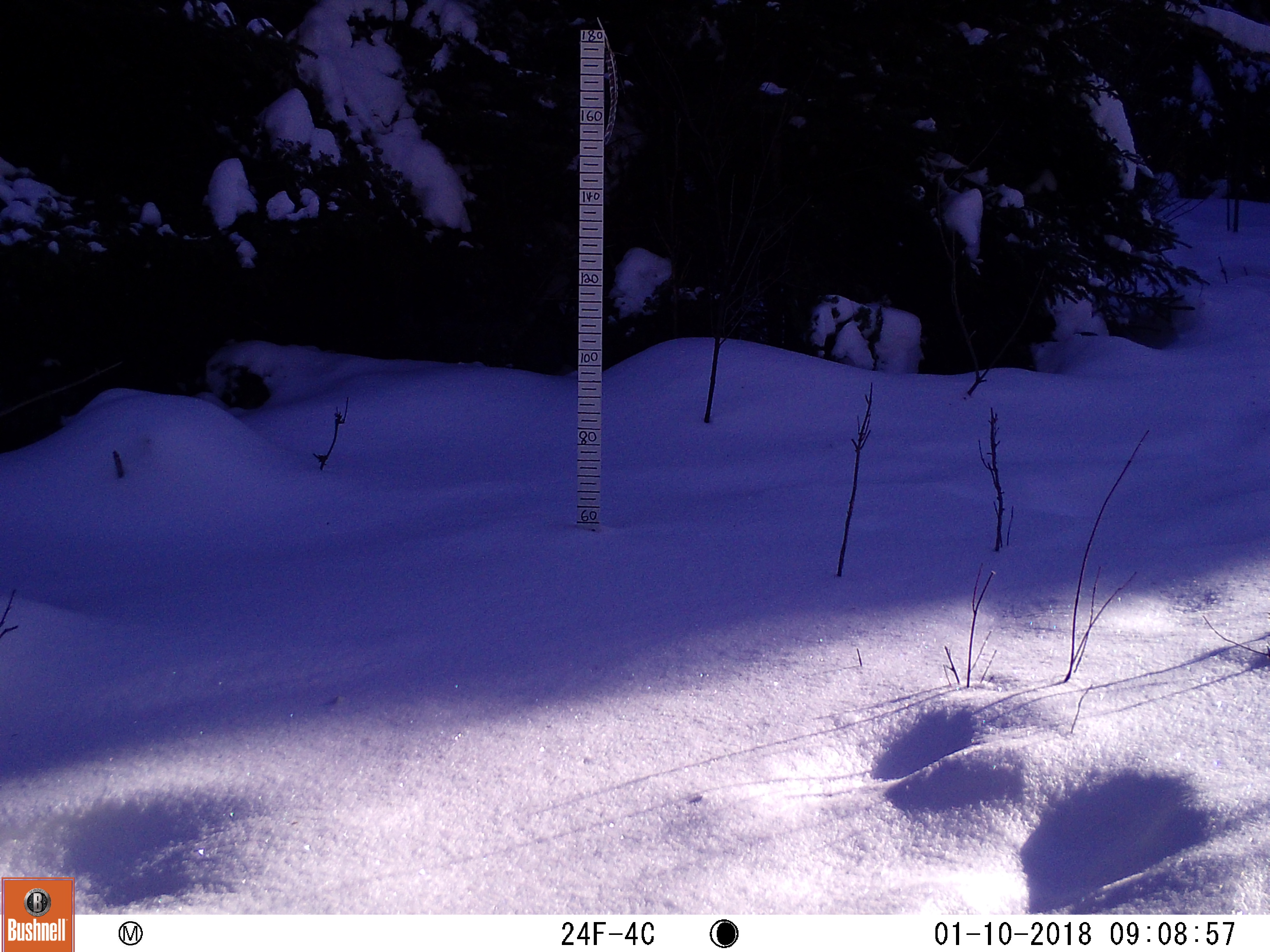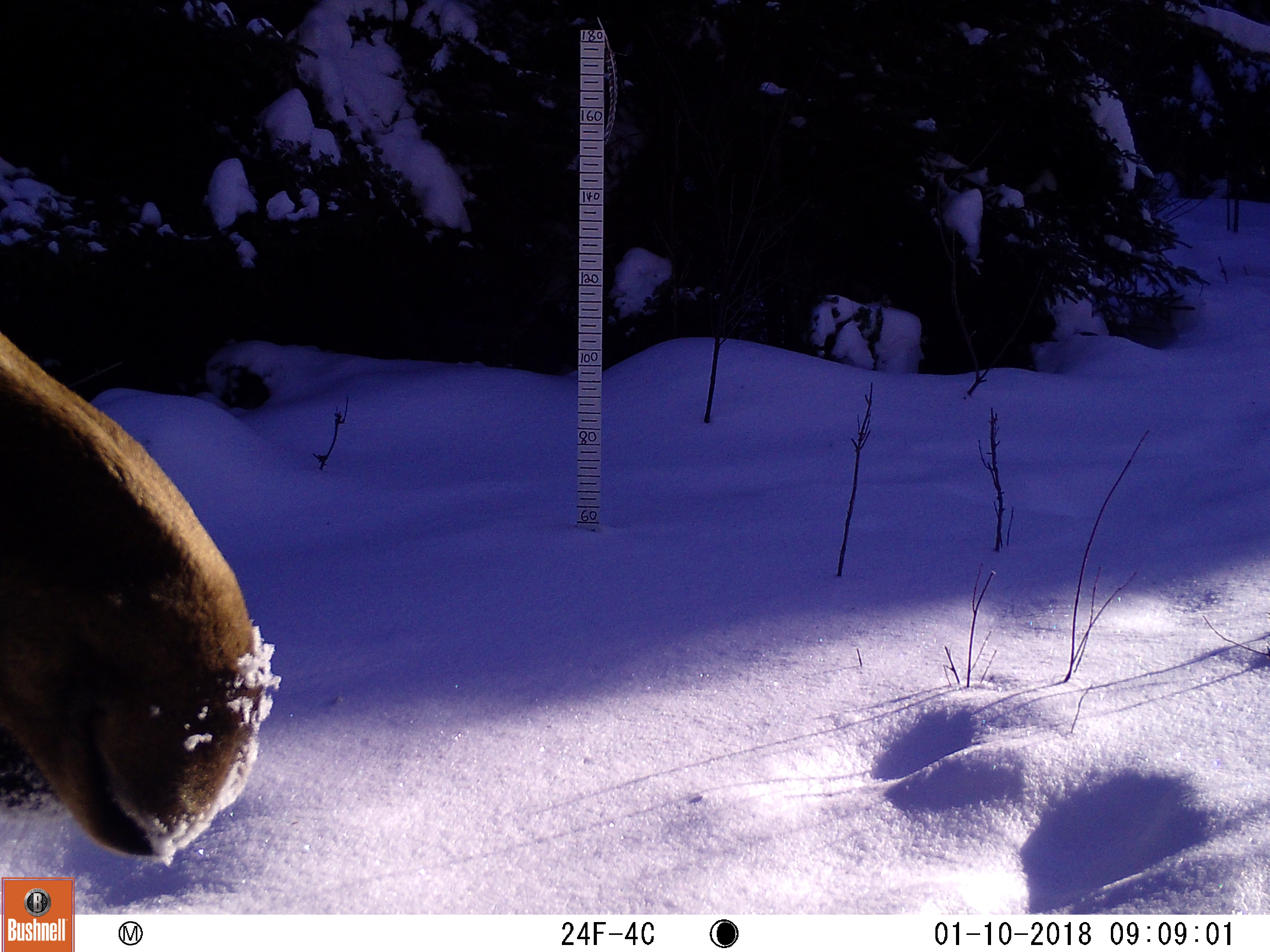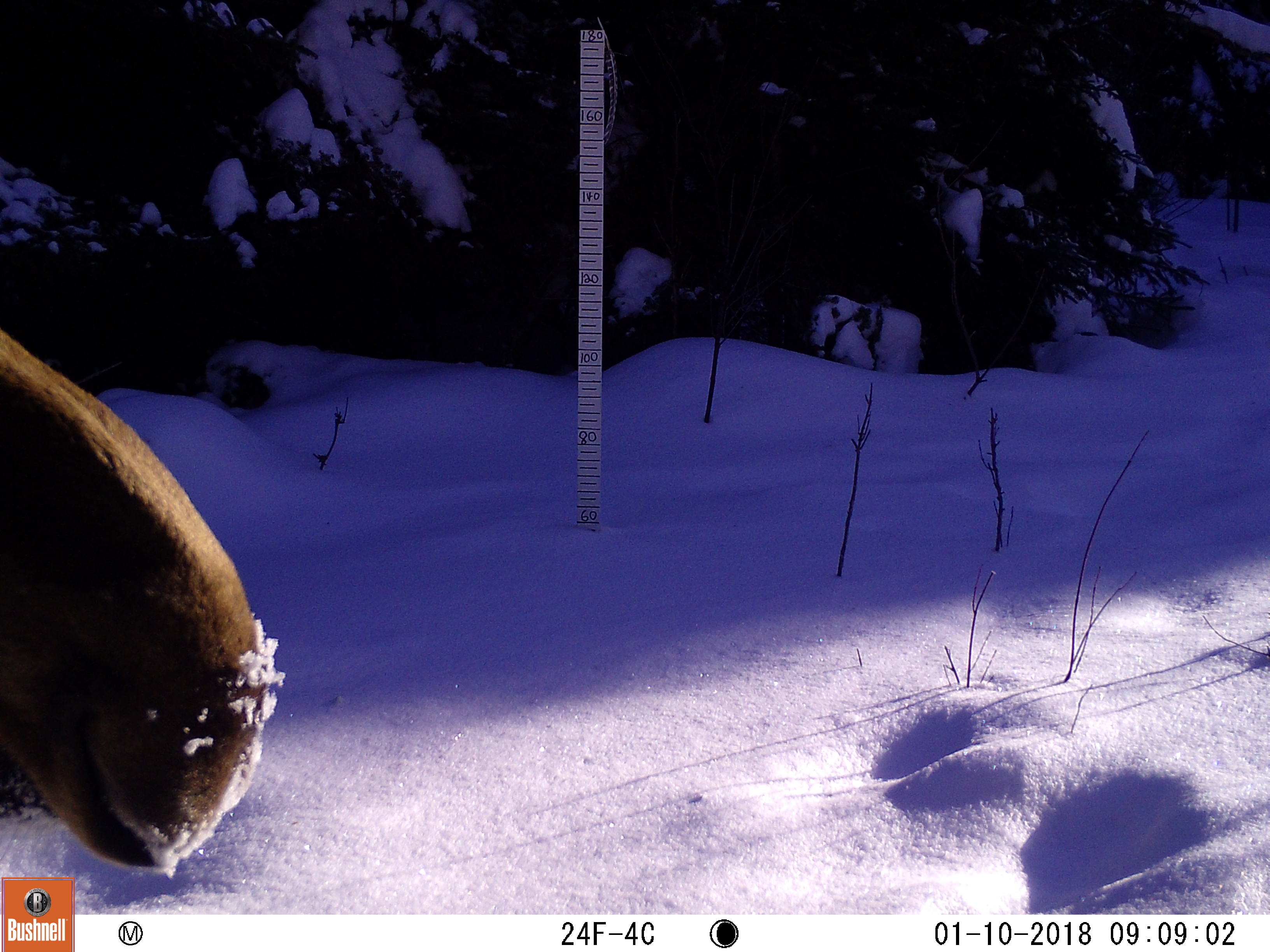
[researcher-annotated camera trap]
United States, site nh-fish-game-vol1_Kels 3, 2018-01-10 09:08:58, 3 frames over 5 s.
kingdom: Animalia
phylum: Chordata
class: Mammalia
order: Artiodactyla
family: Cervidae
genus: Alces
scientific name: Alces alces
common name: moose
Moose (Alces alces).